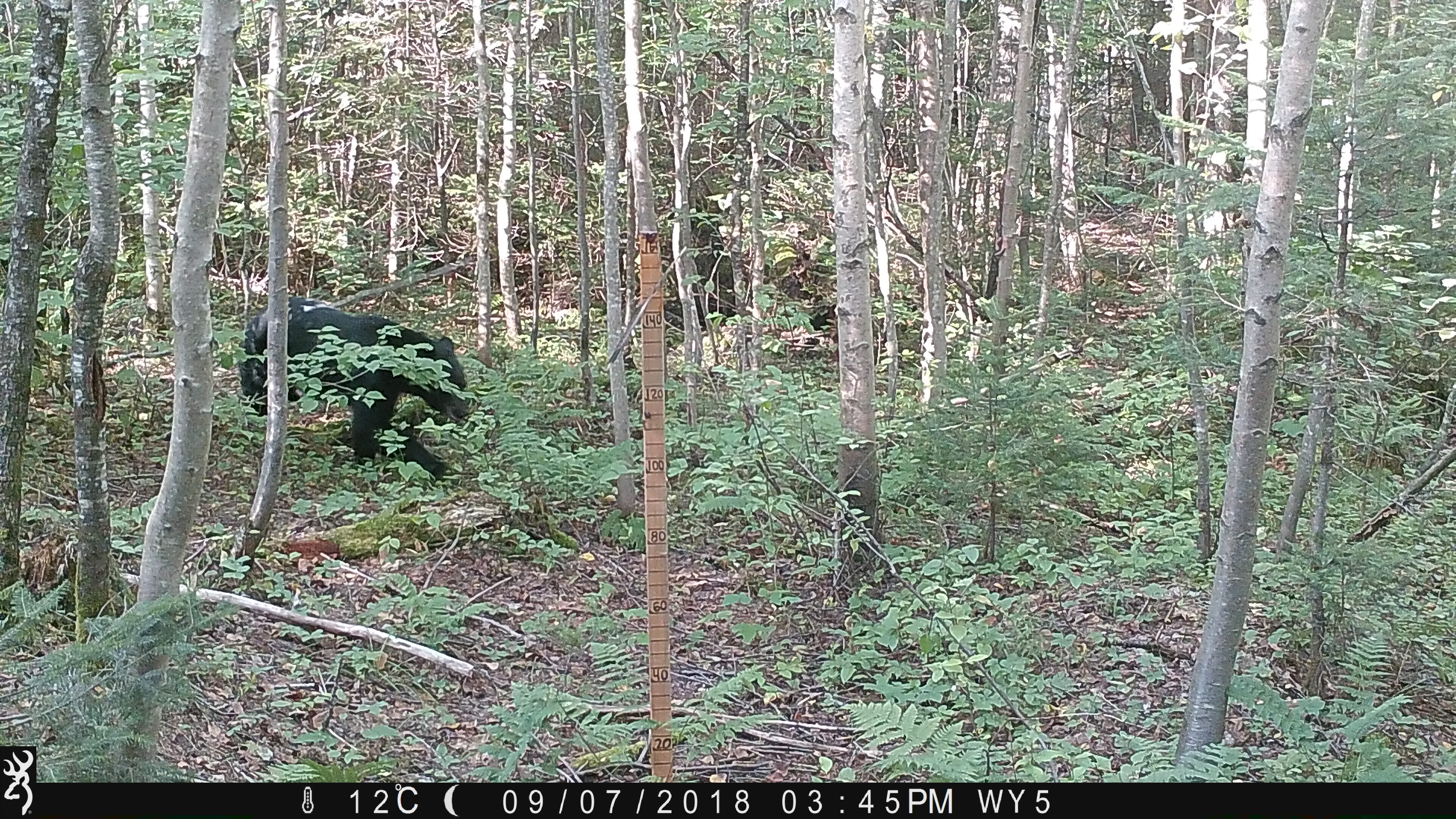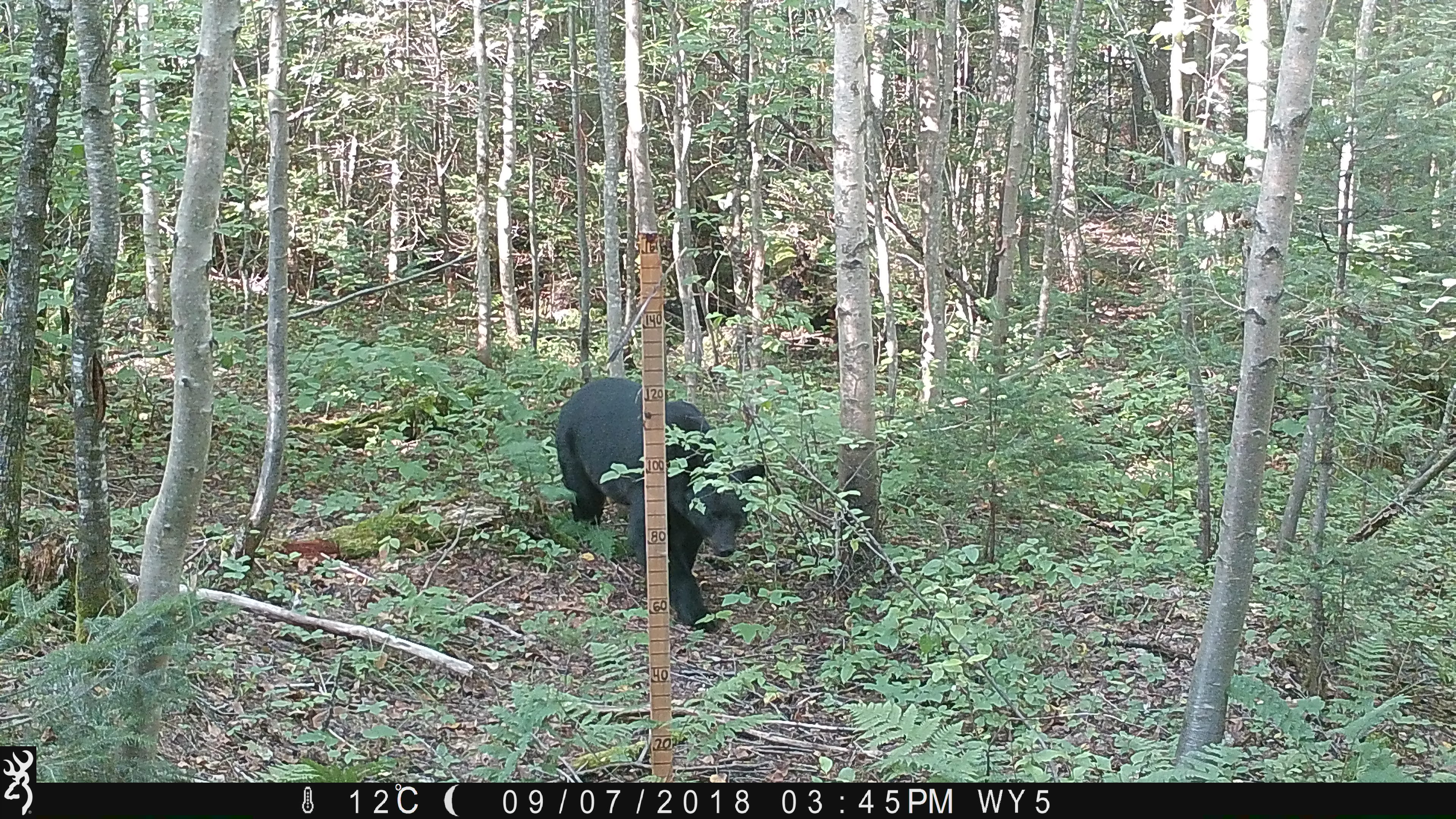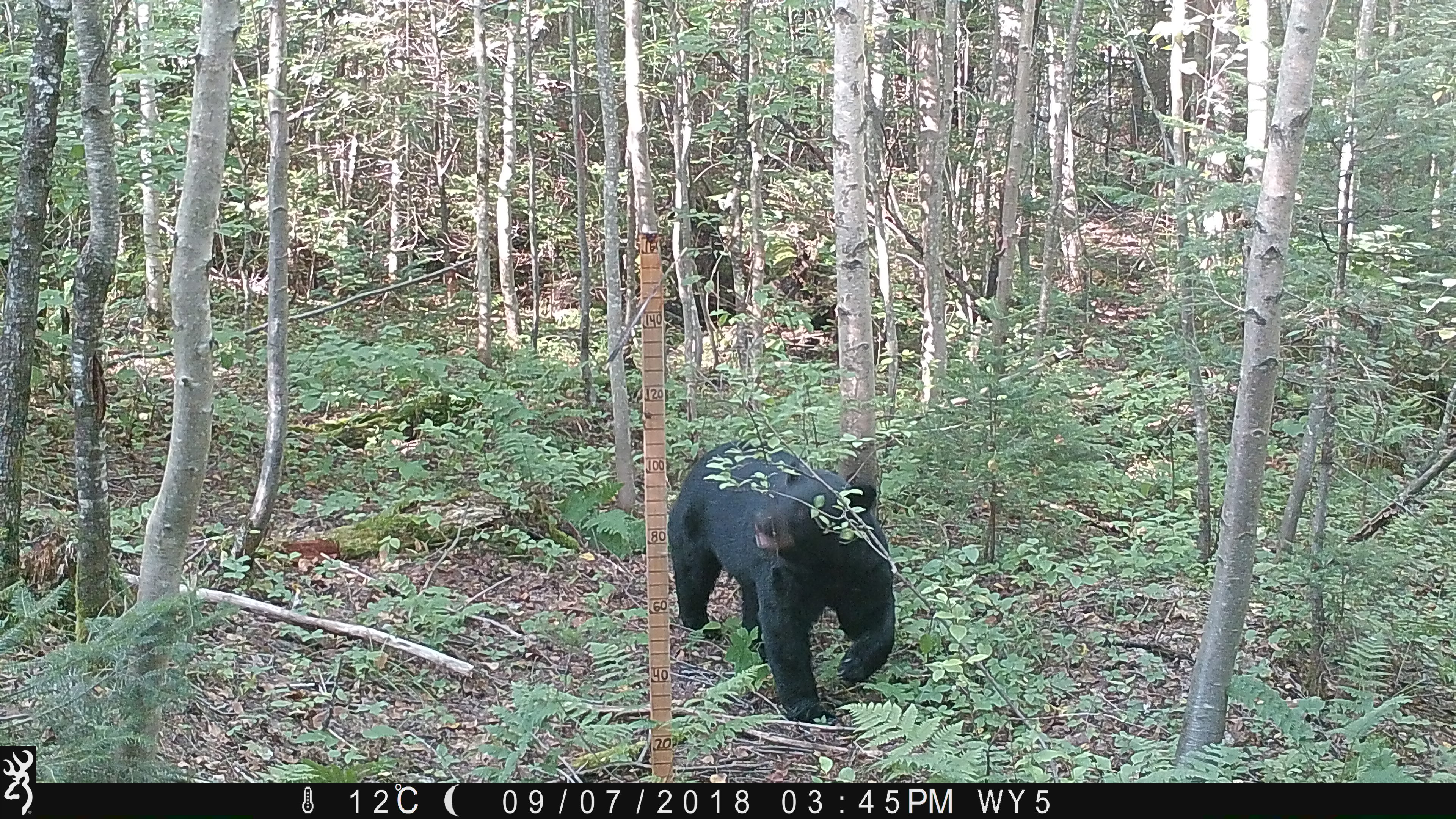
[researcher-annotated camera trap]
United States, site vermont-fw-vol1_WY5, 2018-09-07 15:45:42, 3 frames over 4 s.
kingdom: Animalia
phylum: Chordata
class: Mammalia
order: Carnivora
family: Ursidae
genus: Ursus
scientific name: Ursus americanus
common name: black bear